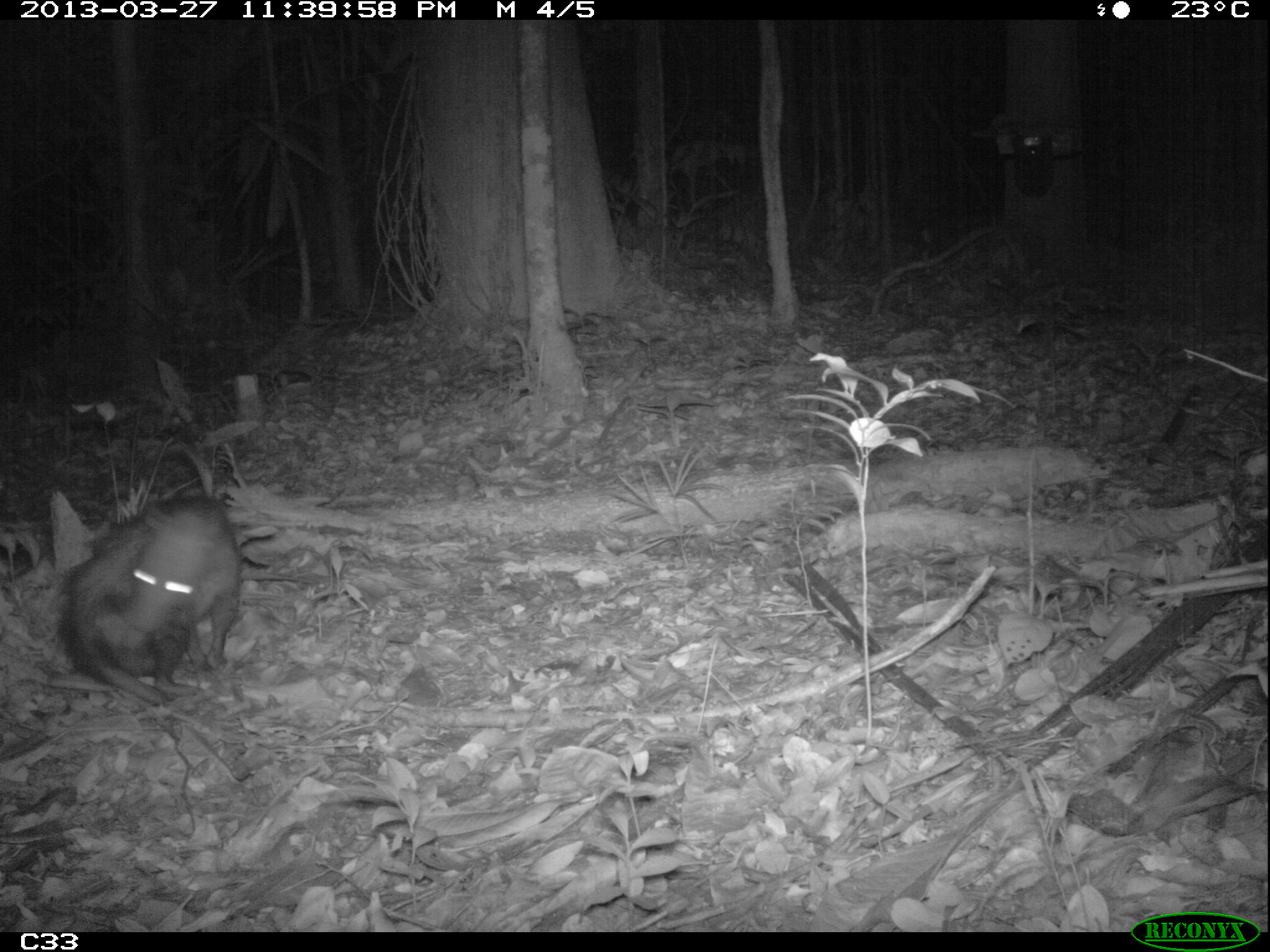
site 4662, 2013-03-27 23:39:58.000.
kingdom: Animalia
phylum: Chordata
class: Mammalia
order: Didelphimorphia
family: Didelphidae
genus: Didelphis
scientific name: Didelphis marsupialis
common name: southern opossum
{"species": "Didelphis marsupialis (southern opossum)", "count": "1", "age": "adult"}